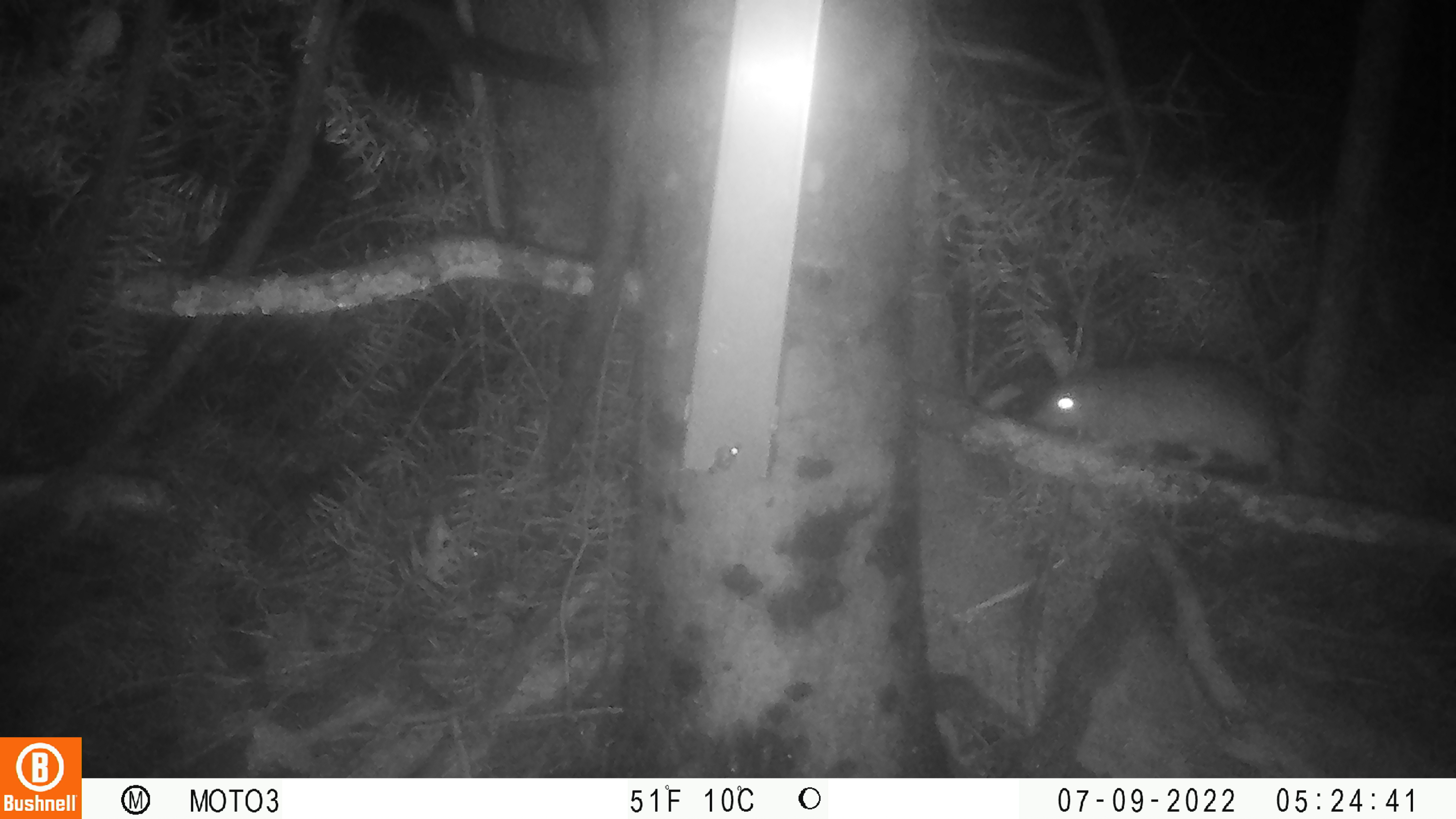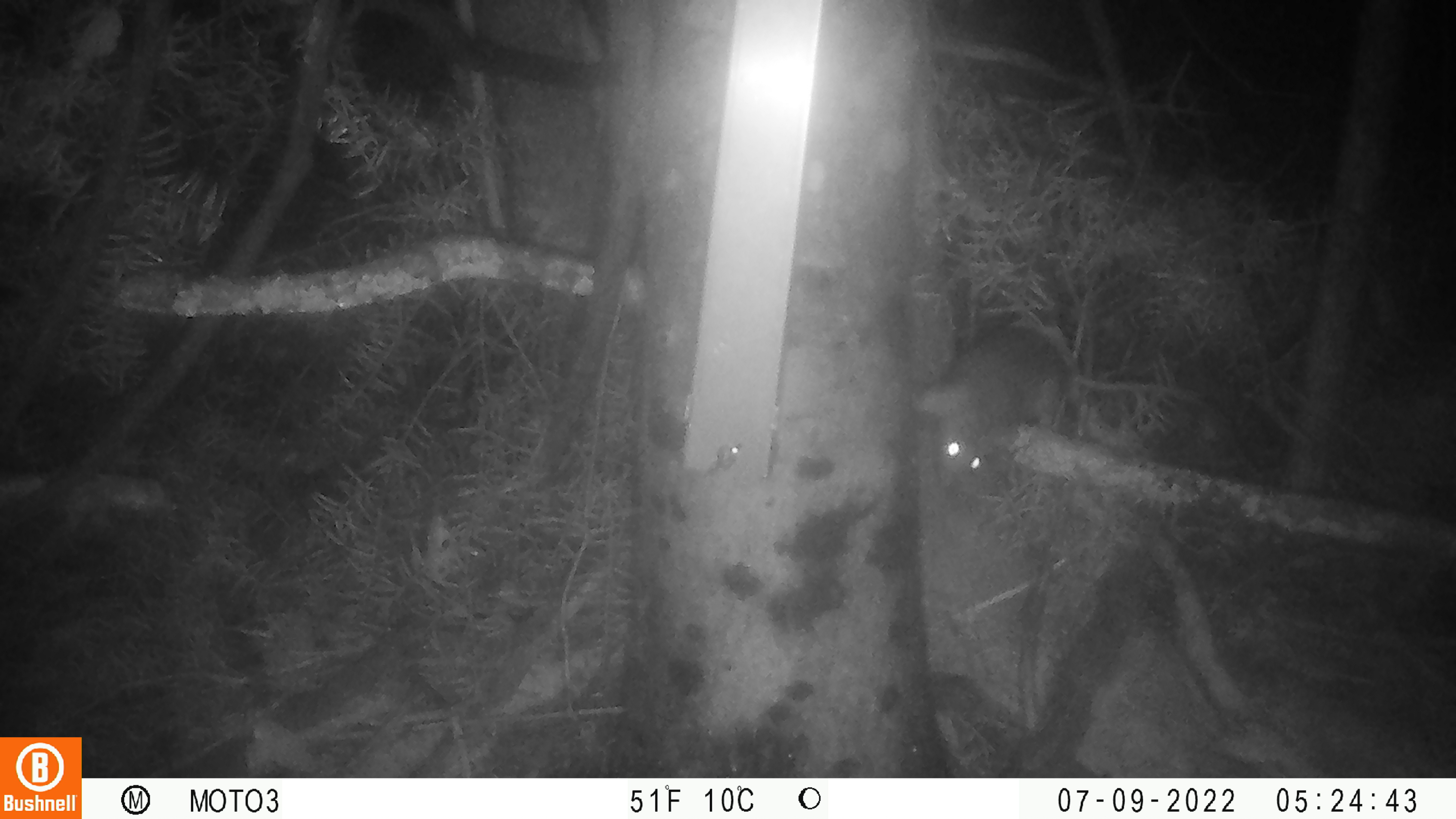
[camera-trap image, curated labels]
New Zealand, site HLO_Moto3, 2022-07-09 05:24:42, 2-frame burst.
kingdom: Animalia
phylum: Chordata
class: Mammalia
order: Rodentia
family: Muridae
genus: Rattus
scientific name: Rattus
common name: rat